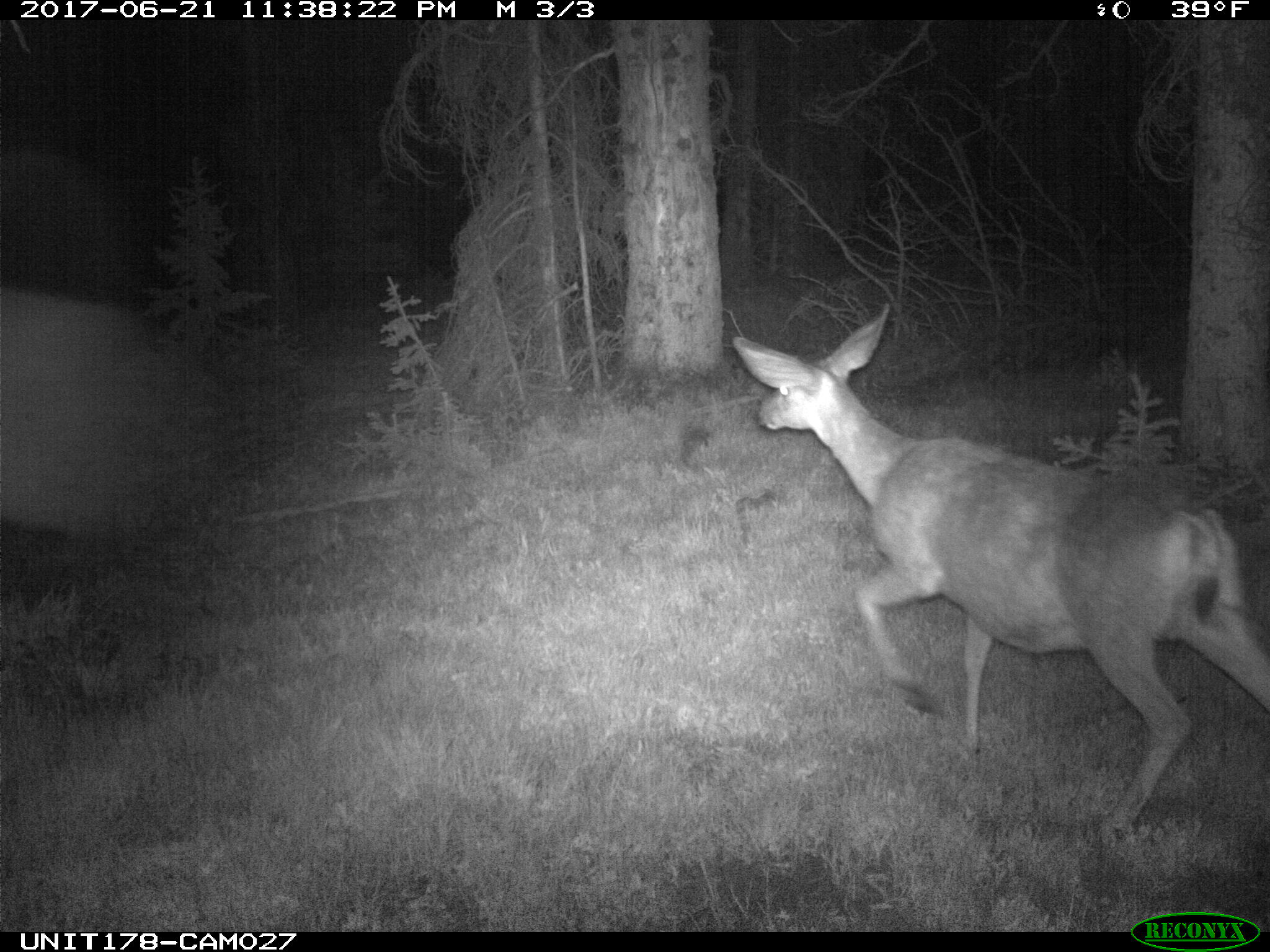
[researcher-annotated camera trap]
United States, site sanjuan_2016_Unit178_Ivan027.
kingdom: Animalia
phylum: Chordata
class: Mammalia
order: Artiodactyla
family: Cervidae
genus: Odocoileus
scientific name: Odocoileus hemionus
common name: mule deer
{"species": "Odocoileus hemionus (mule deer)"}